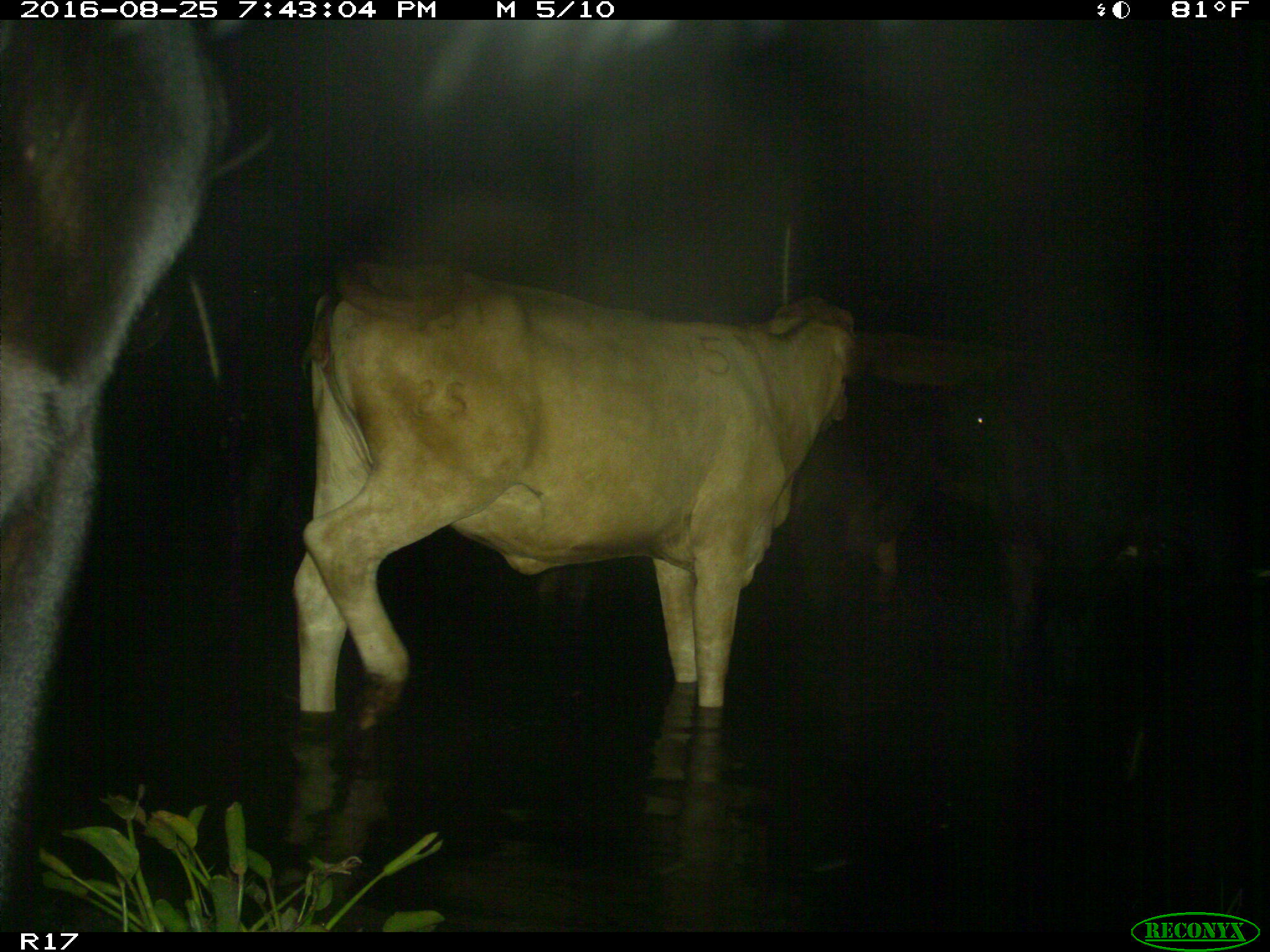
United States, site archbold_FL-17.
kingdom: Animalia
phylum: Chordata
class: Mammalia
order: Artiodactyla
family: Bovidae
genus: Bos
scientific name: Bos taurus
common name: domestic cow